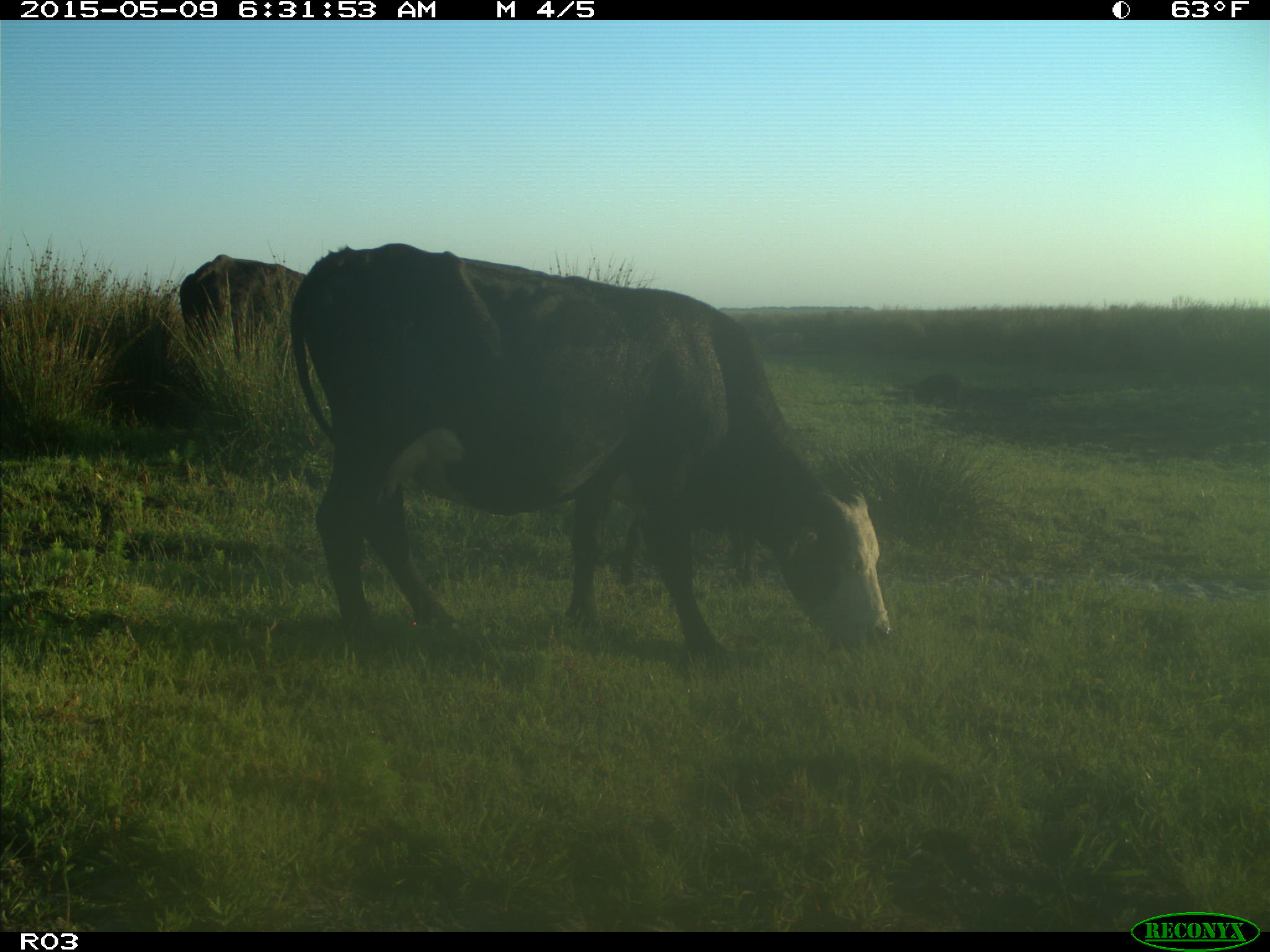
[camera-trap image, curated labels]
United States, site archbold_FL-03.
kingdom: Animalia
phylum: Chordata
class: Mammalia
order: Artiodactyla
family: Bovidae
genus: Bos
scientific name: Bos taurus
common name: domestic cow